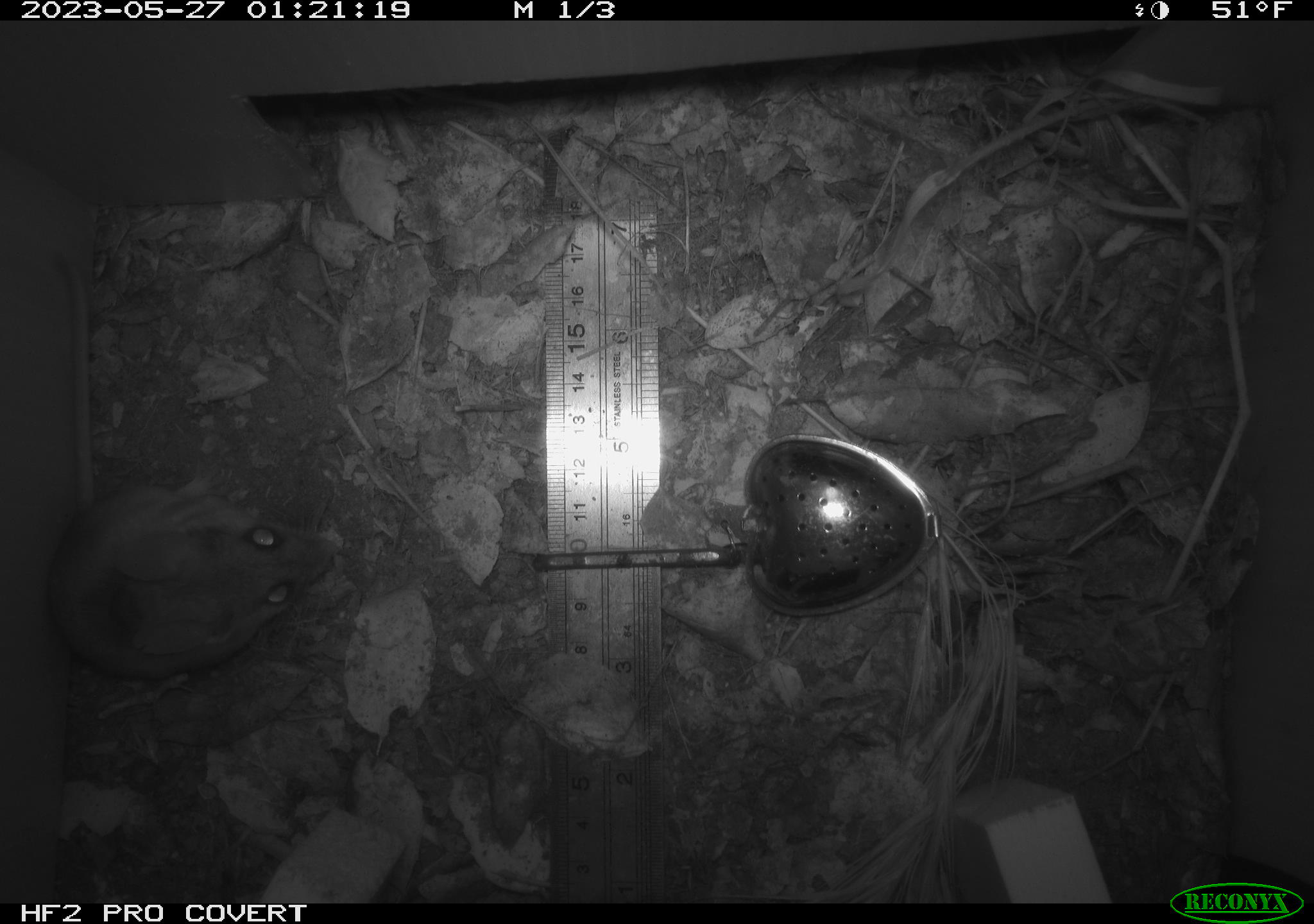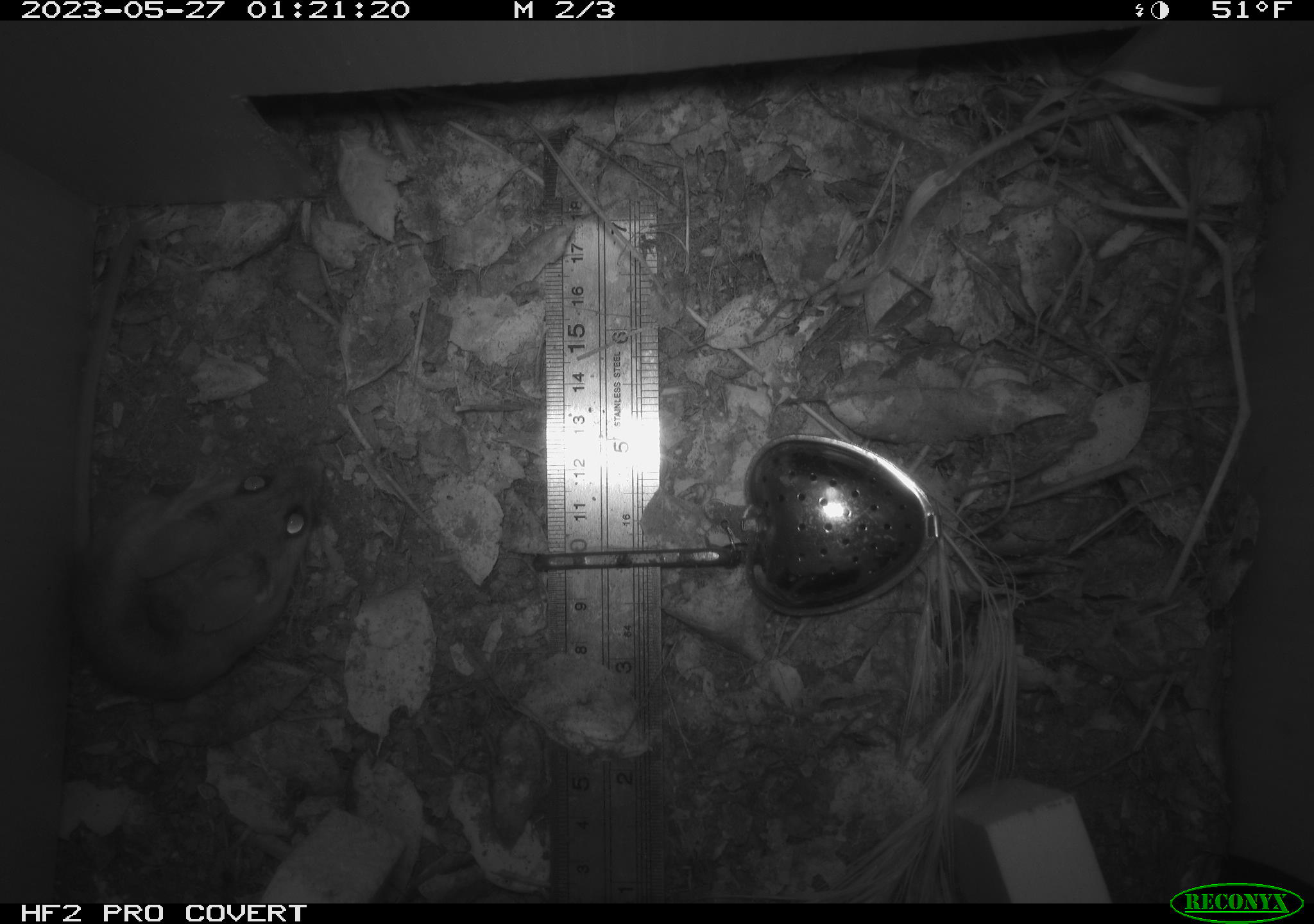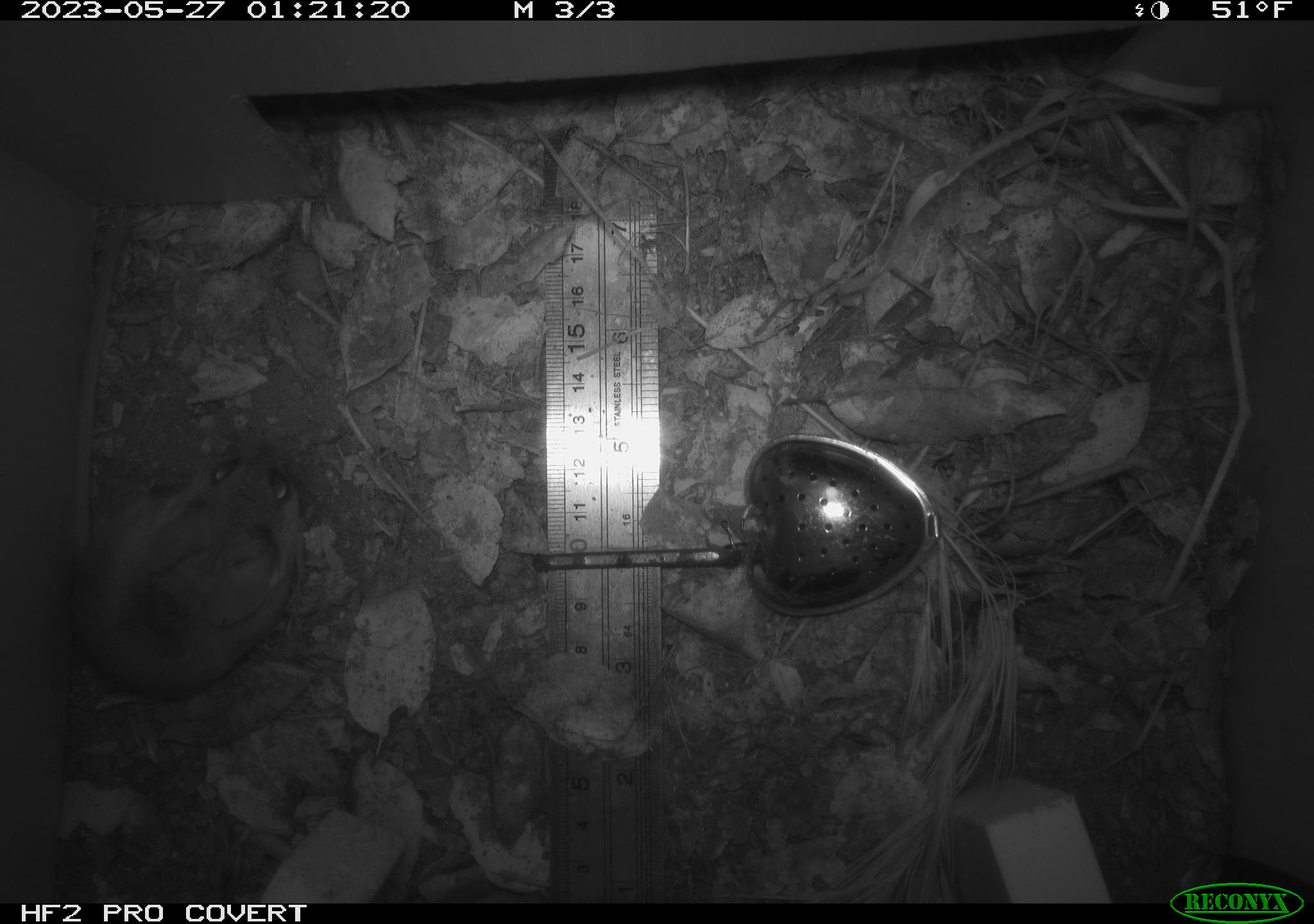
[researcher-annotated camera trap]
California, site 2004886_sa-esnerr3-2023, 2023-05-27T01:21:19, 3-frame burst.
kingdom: Animalia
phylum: Chordata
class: Mammalia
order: Rodentia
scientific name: Rodentia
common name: mouse species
Mouse species (Rodentia).